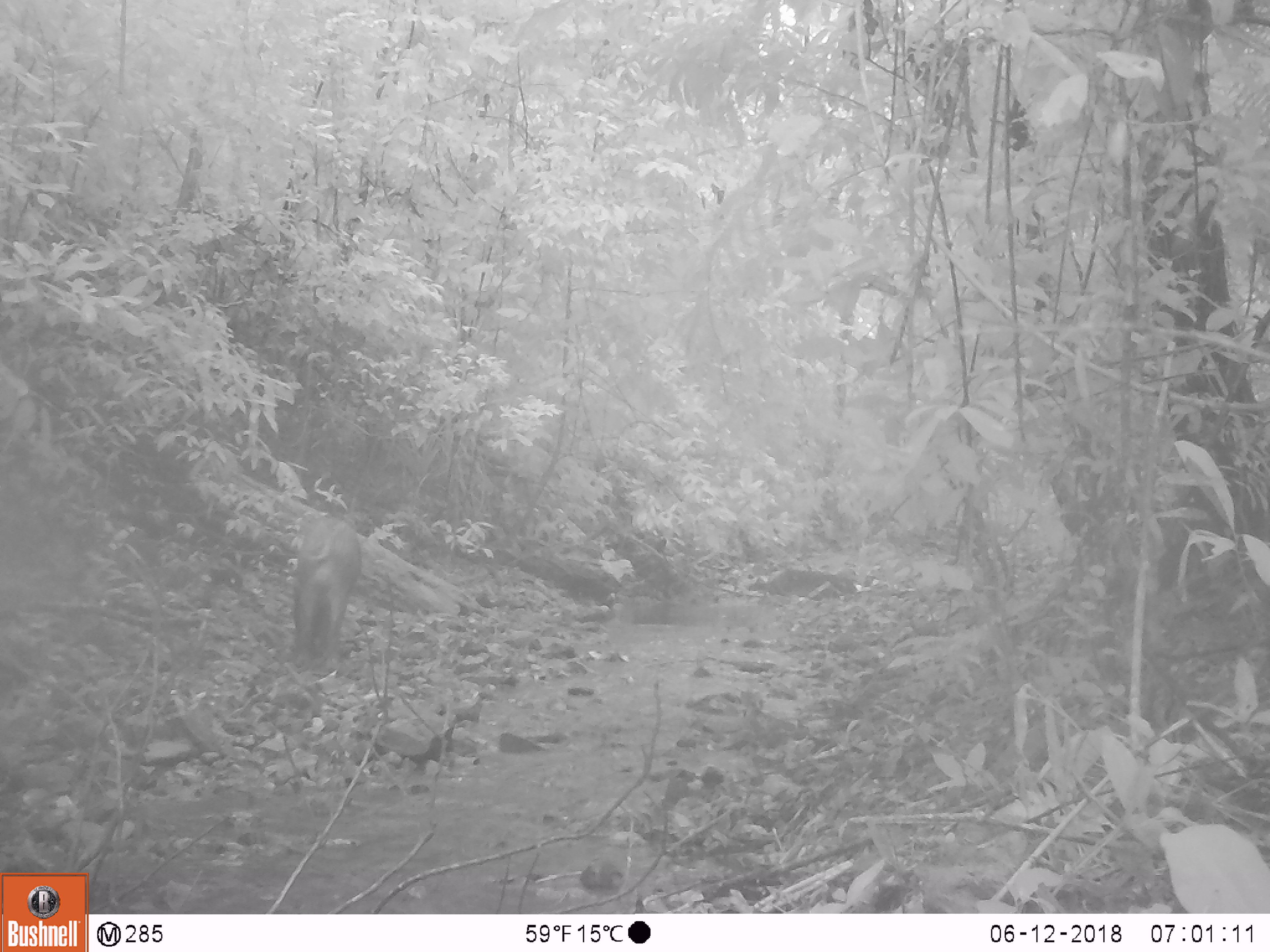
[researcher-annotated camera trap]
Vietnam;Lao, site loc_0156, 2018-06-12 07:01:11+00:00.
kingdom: Animalia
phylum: Chordata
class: Mammalia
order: Artiodactyla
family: Suidae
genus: Sus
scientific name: Sus scrofa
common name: eurasian wild pig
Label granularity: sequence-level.